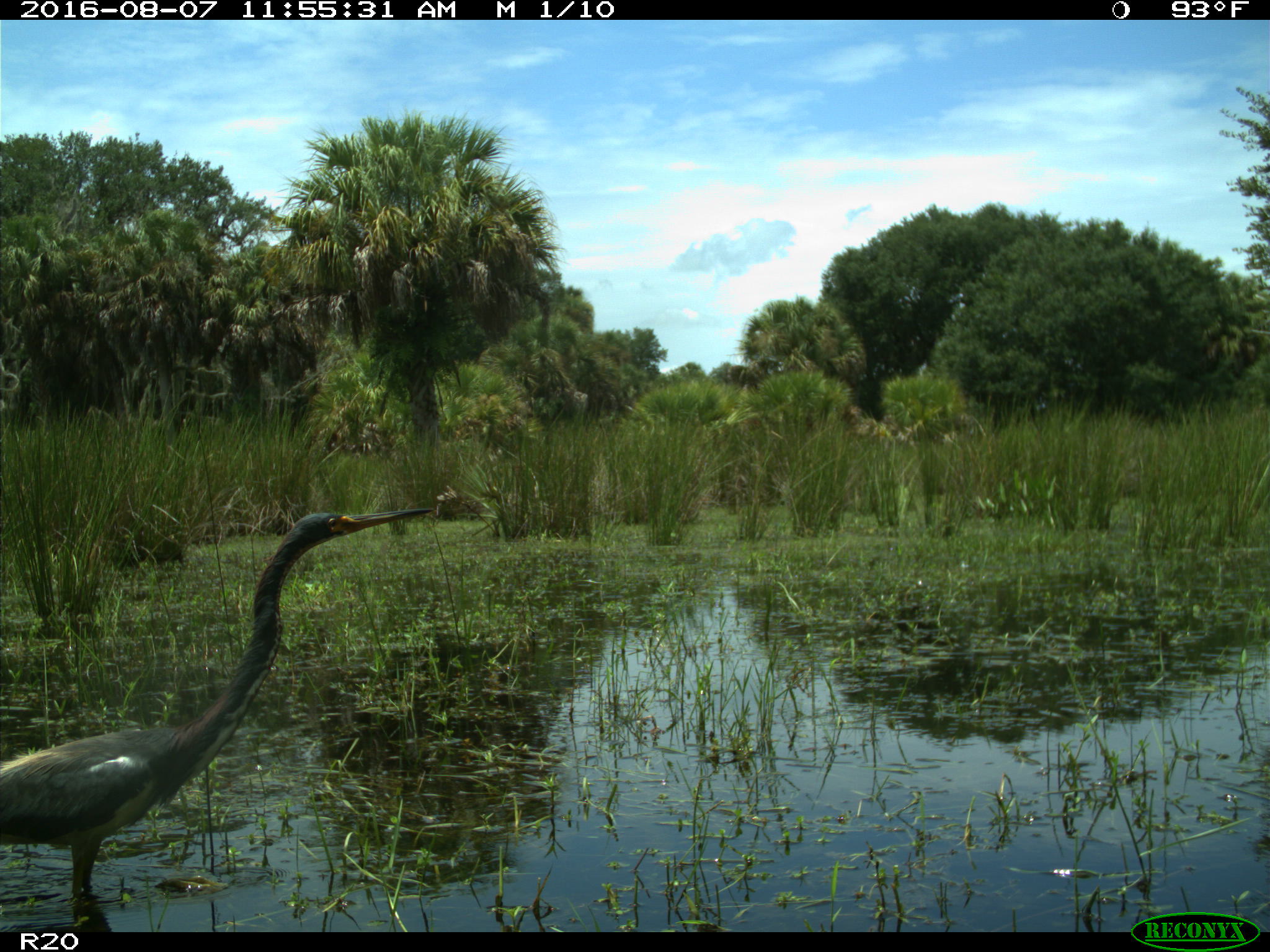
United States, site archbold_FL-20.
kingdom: Animalia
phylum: Chordata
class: Aves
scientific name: Aves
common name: birds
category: unidentified bird